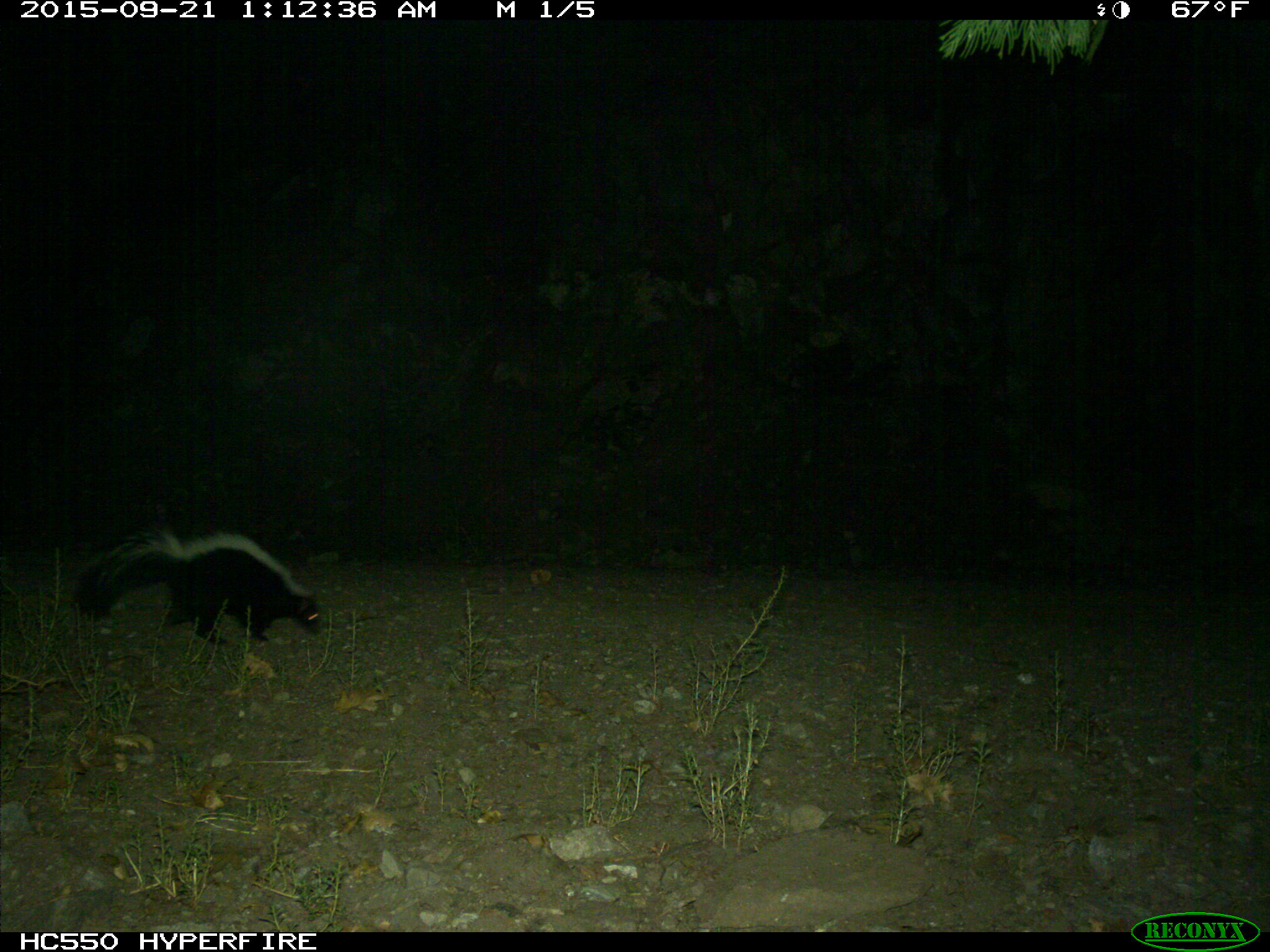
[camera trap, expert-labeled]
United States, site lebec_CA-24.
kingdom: Animalia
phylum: Chordata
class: Mammalia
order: Carnivora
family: Mephitidae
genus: Mephitis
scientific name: Mephitis mephitis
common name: striped skunk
Mephitis mephitis (striped skunk).